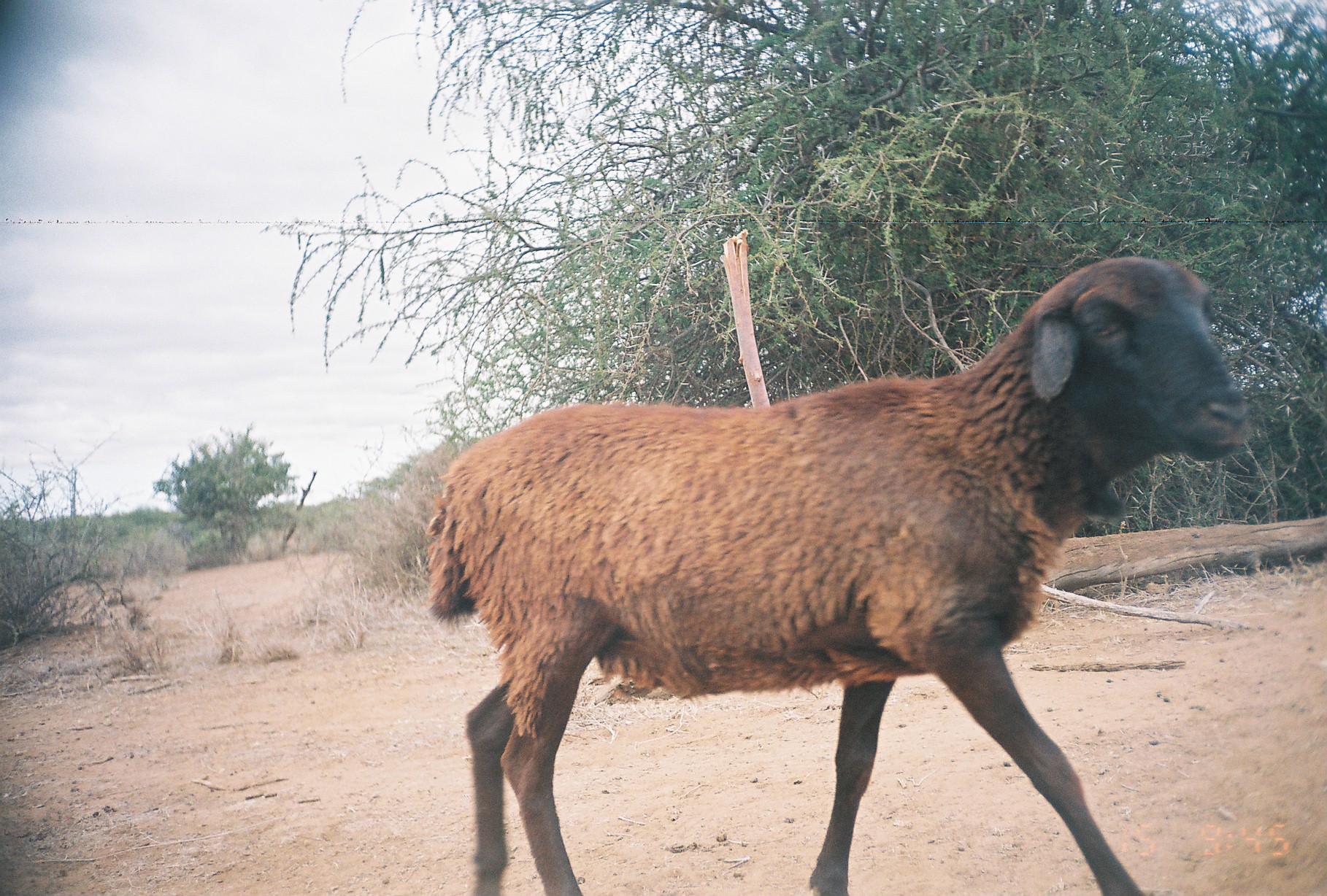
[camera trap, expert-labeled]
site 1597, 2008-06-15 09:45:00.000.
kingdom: Animalia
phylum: Chordata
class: Mammalia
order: Artiodactyla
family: Bovidae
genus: Ovis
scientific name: Ovis aries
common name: domestic sheep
Ovis aries (domestic sheep), count 1.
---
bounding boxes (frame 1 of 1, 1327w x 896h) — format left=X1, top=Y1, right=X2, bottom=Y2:
ovis aries: left=425, top=251, right=1254, bottom=896